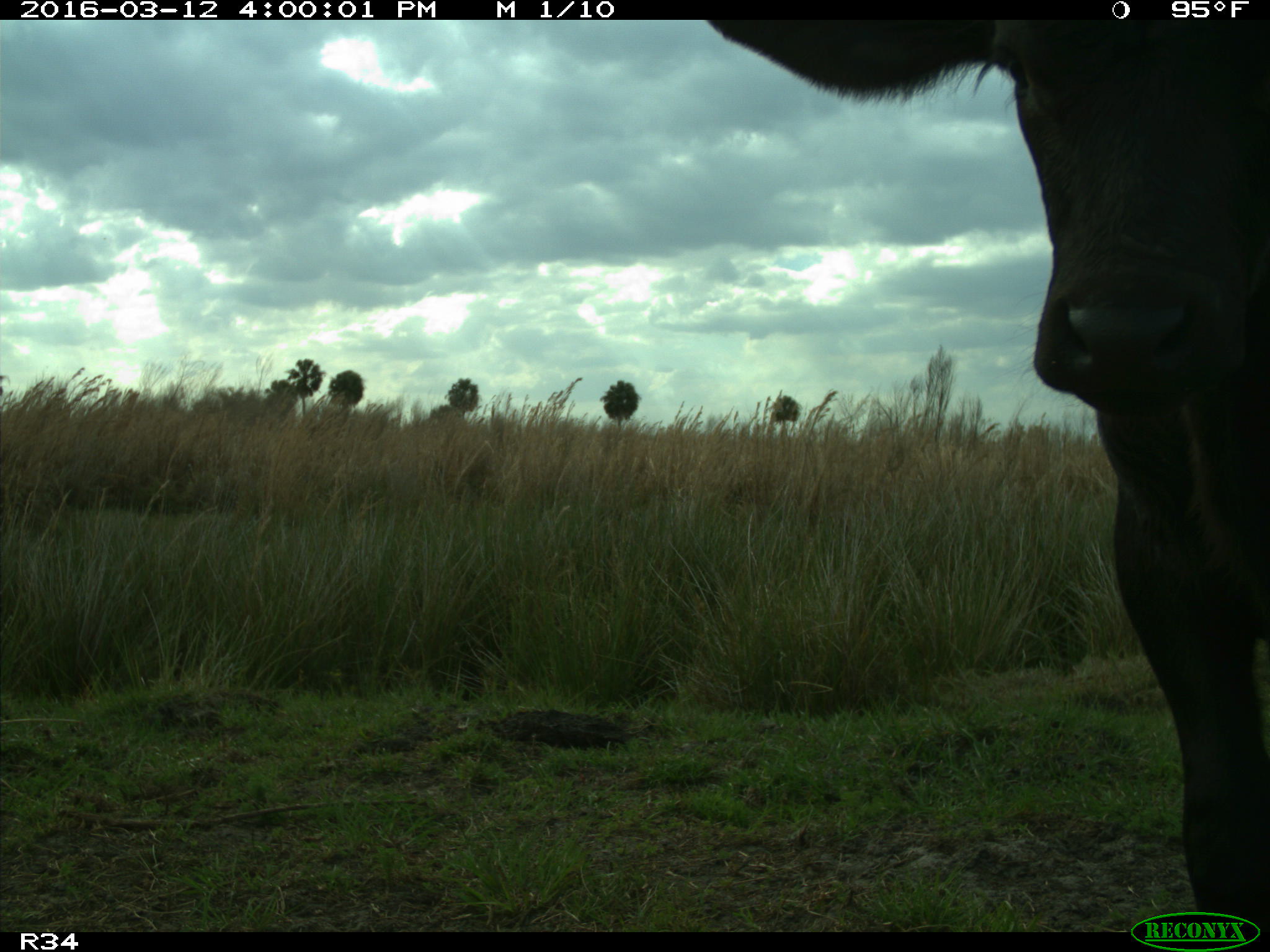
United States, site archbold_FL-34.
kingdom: Animalia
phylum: Chordata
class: Mammalia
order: Artiodactyla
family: Bovidae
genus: Bos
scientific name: Bos taurus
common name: domestic cow